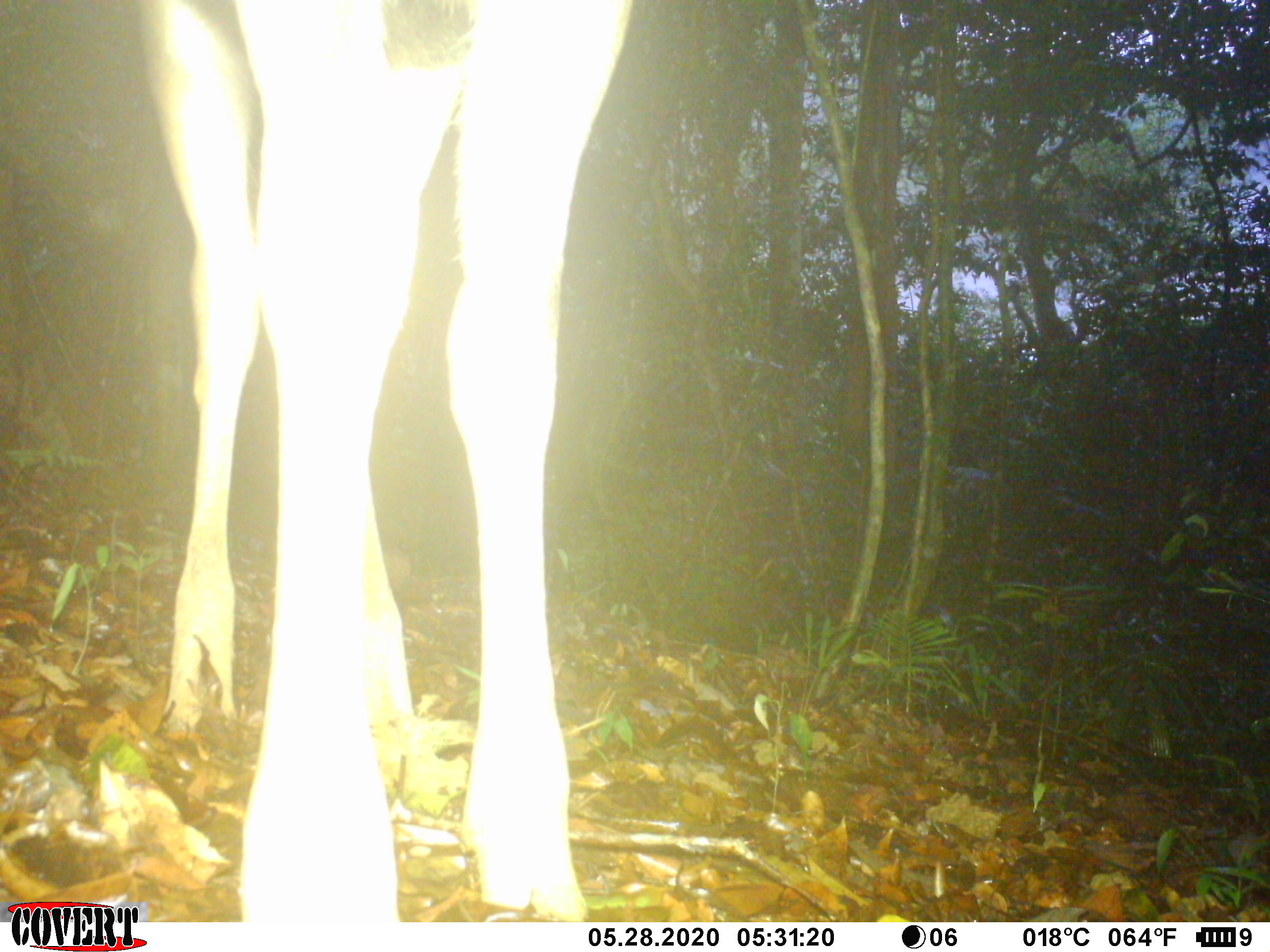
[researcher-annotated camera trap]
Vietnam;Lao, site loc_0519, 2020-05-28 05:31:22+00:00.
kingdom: Animalia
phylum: Chordata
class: Mammalia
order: Artiodactyla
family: Cervidae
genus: Rusa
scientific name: Rusa unicolor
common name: sambar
Sambar (Rusa unicolor). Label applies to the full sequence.